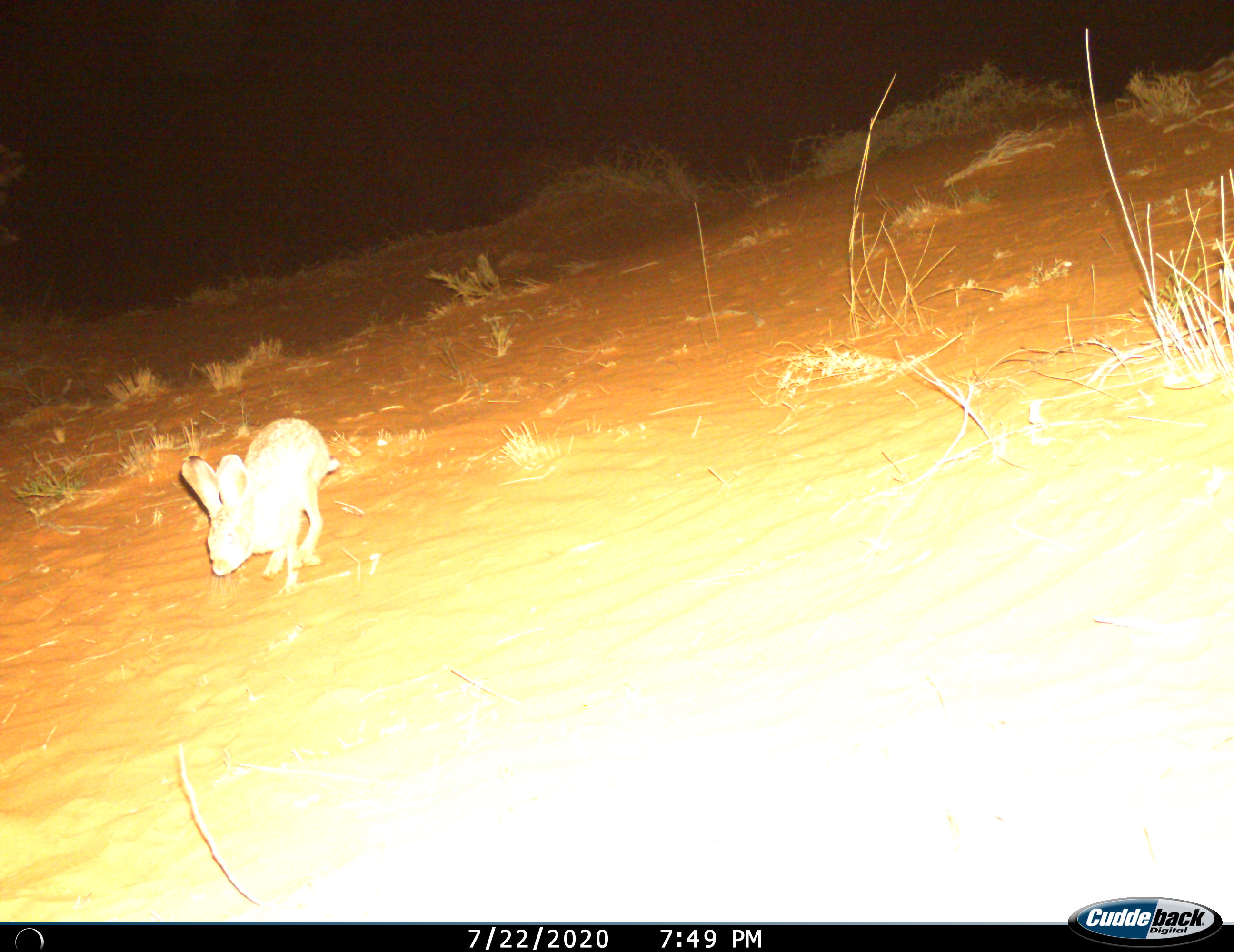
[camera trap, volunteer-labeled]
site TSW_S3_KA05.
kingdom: Animalia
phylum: Chordata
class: Mammalia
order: Lagomorpha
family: Leporidae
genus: Lepus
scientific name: Lepus saxatilis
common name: scrub hare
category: harescrub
Harescrub (scrub hare) (Lepus saxatilis), count 1. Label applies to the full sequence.